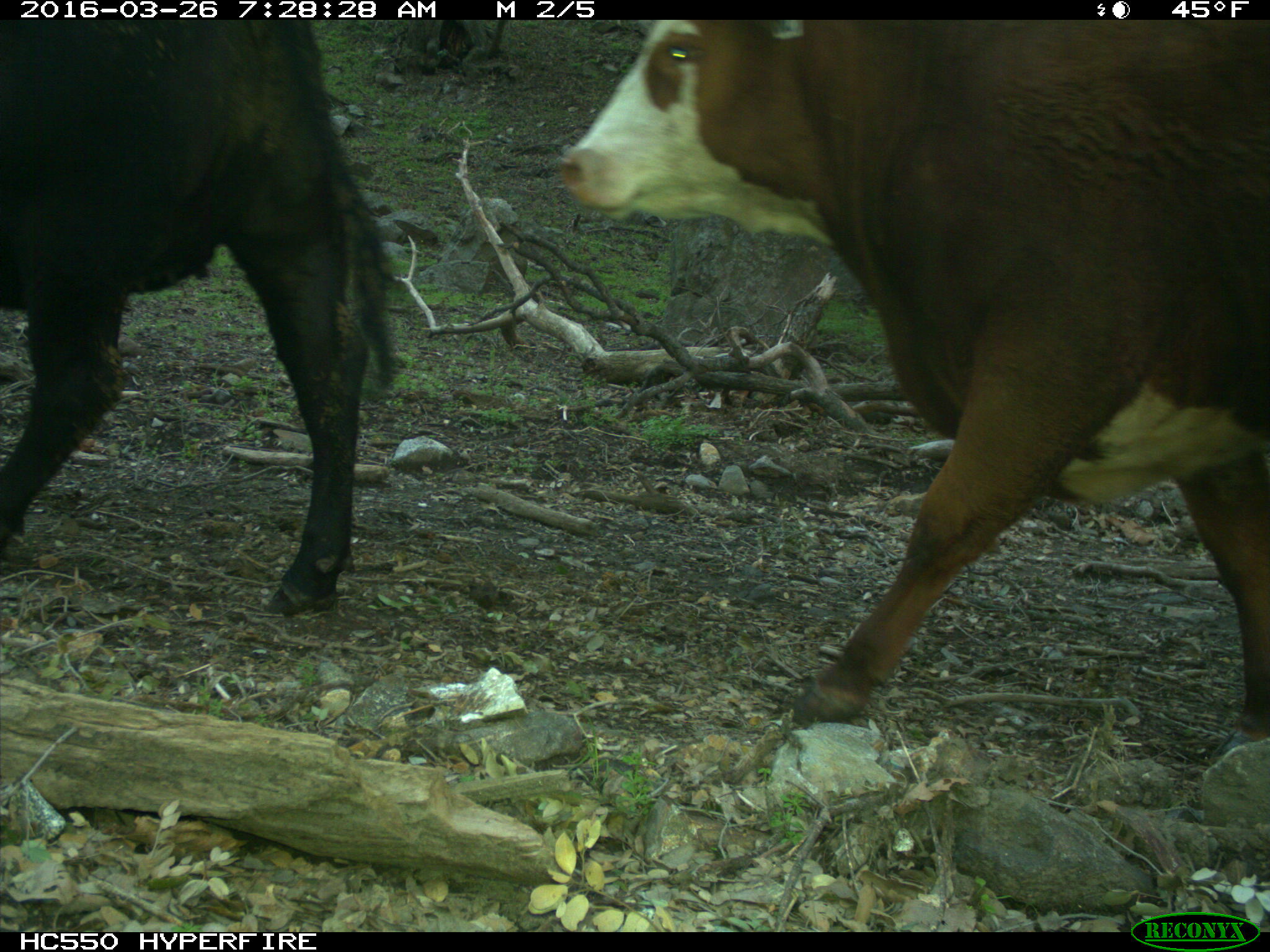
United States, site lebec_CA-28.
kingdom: Animalia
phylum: Chordata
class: Mammalia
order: Artiodactyla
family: Bovidae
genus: Bos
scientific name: Bos taurus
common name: domestic cow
Bos taurus (domestic cow).